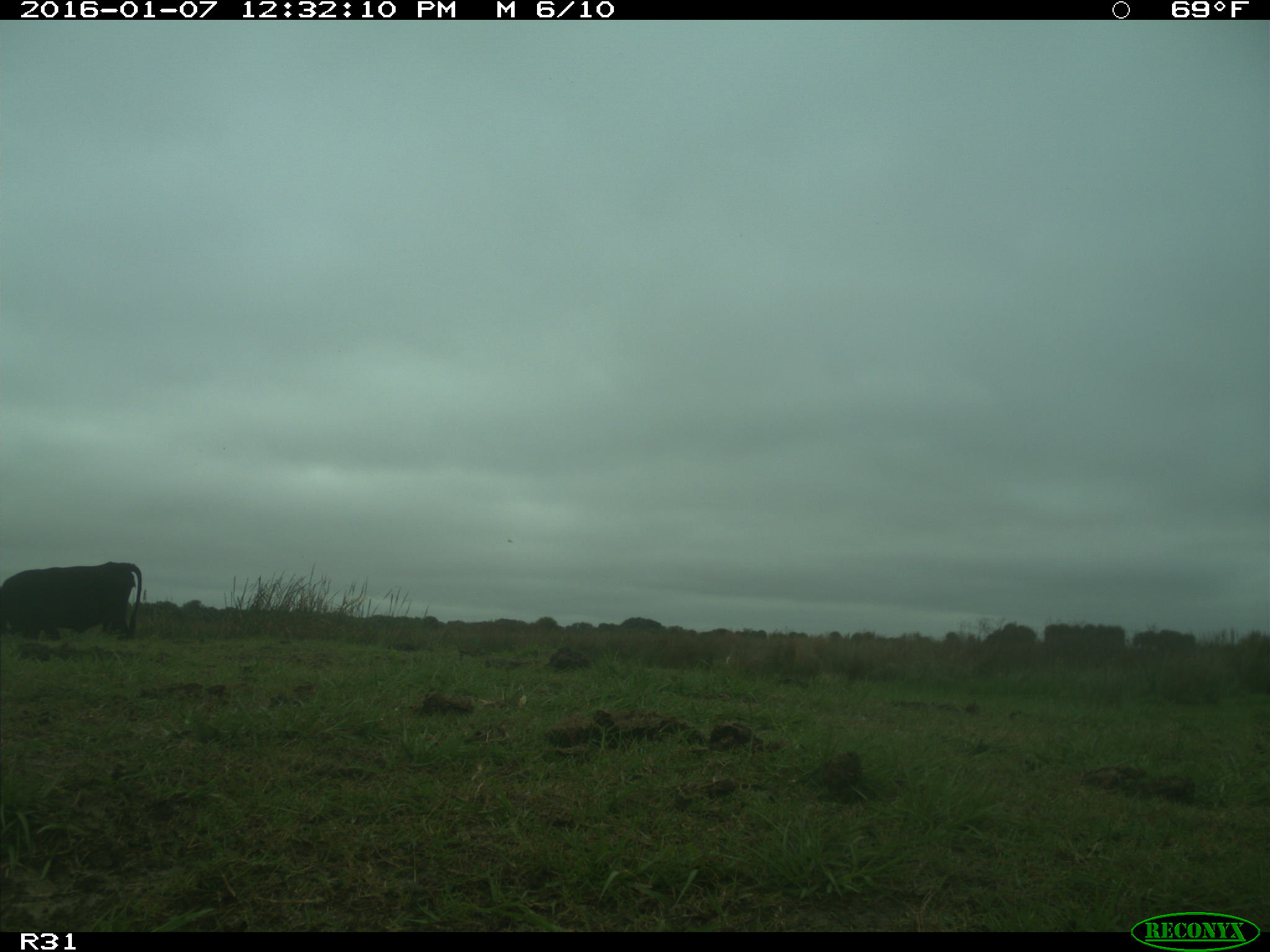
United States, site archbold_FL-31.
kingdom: Animalia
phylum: Chordata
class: Mammalia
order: Artiodactyla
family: Bovidae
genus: Bos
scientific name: Bos taurus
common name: domestic cow